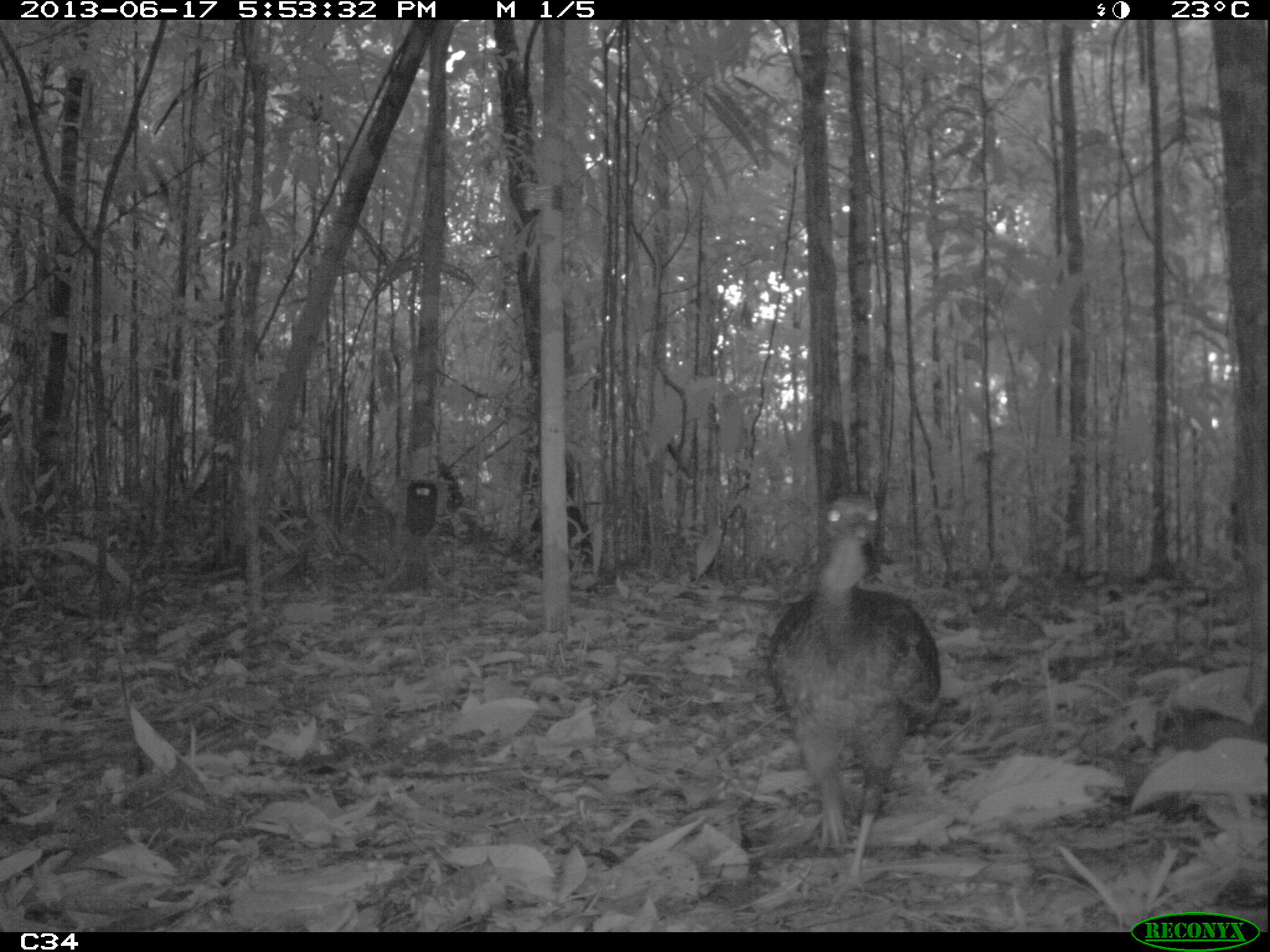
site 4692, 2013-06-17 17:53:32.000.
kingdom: Animalia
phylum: Chordata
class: Aves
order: Galliformes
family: Cracidae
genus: Penelope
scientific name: Penelope jacquacu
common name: spix's guan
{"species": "Penelope jacquacu (spix's guan)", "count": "1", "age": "adult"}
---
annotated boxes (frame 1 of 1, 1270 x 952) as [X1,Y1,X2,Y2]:
penelope jacquacu: [764,486,945,903]